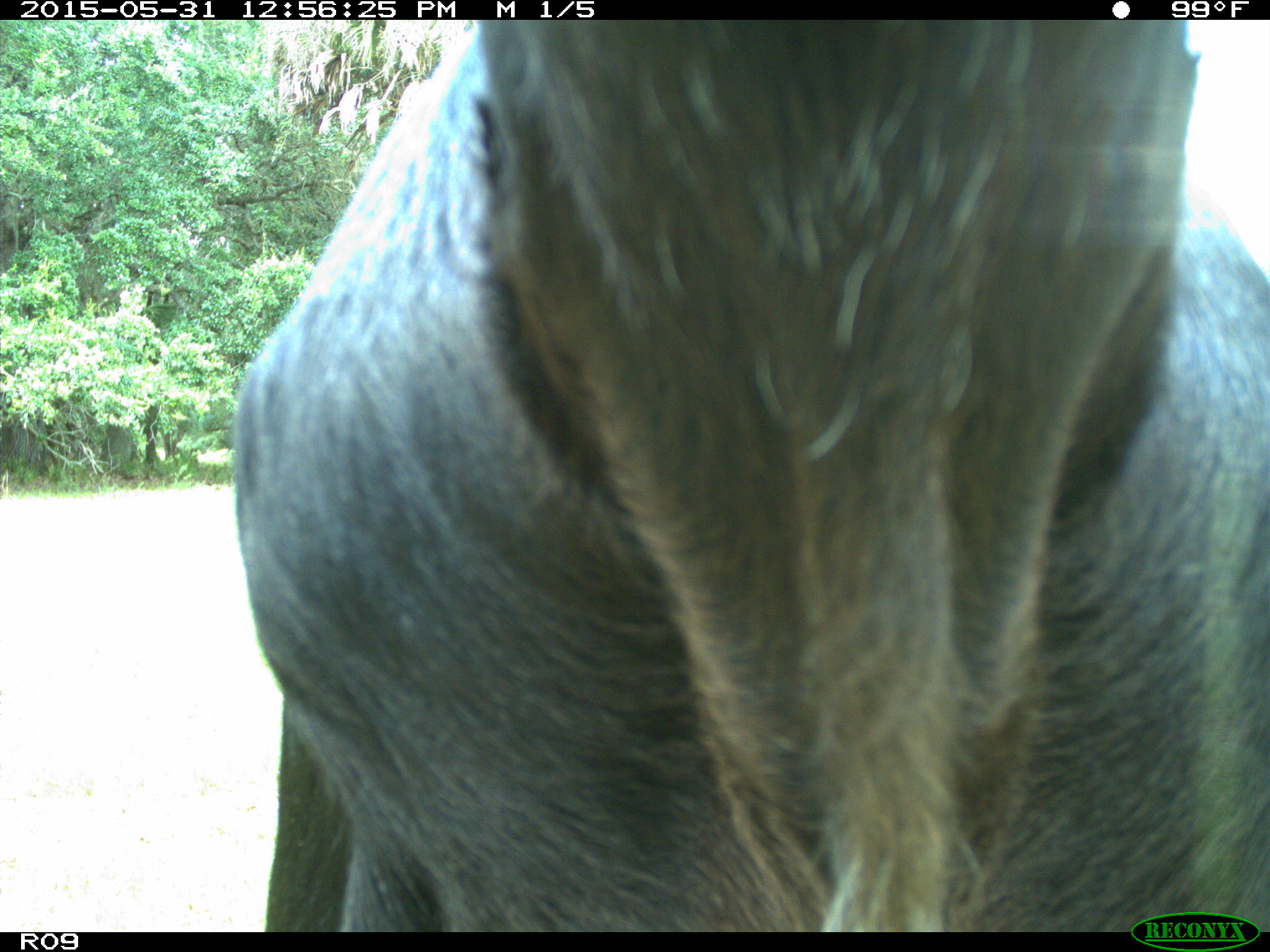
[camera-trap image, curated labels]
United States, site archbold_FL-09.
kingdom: Animalia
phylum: Chordata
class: Mammalia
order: Artiodactyla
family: Bovidae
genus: Bos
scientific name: Bos taurus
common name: domestic cow